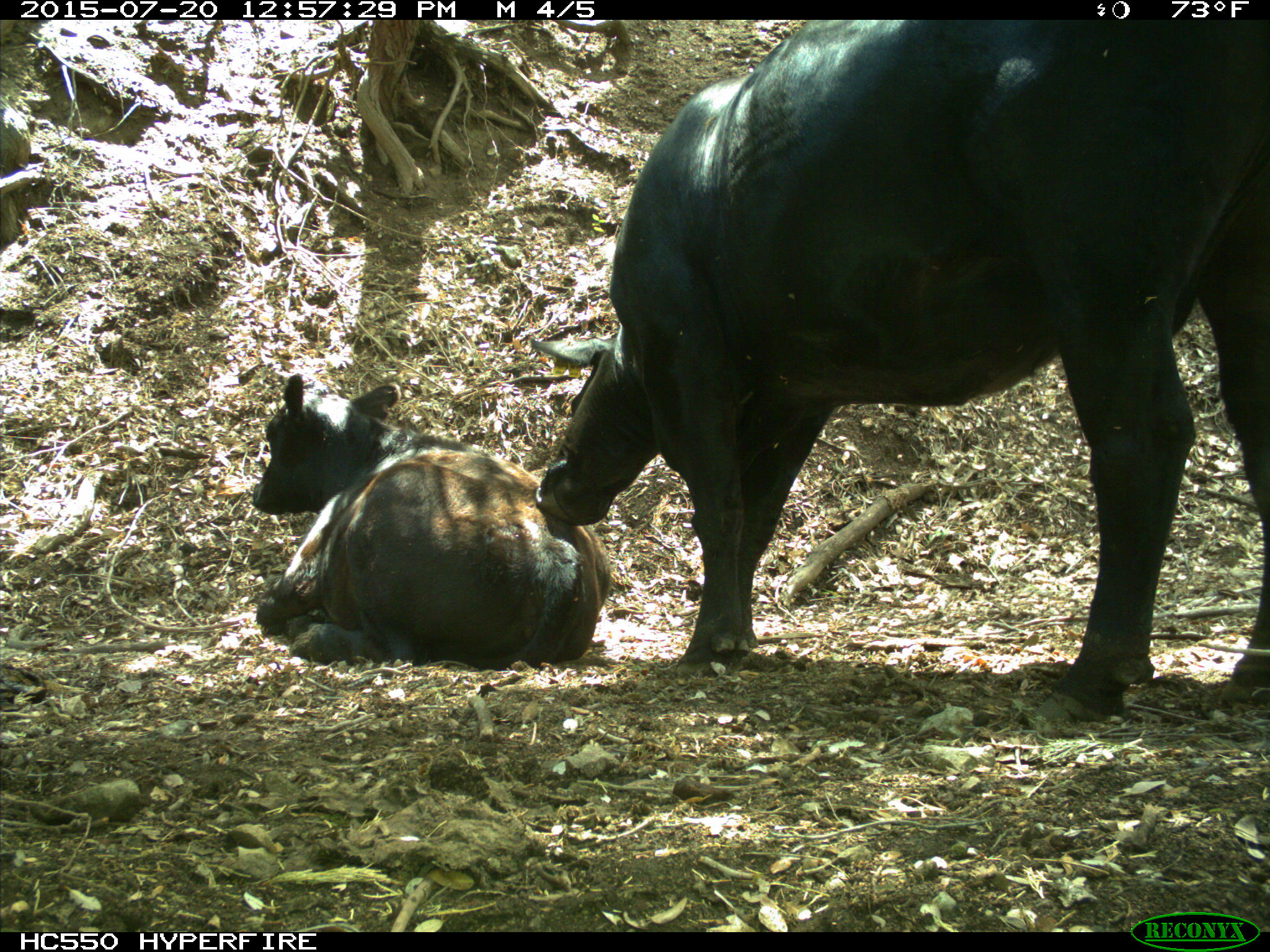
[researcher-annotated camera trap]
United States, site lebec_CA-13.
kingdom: Animalia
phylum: Chordata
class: Mammalia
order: Artiodactyla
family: Bovidae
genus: Bos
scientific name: Bos taurus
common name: domestic cow